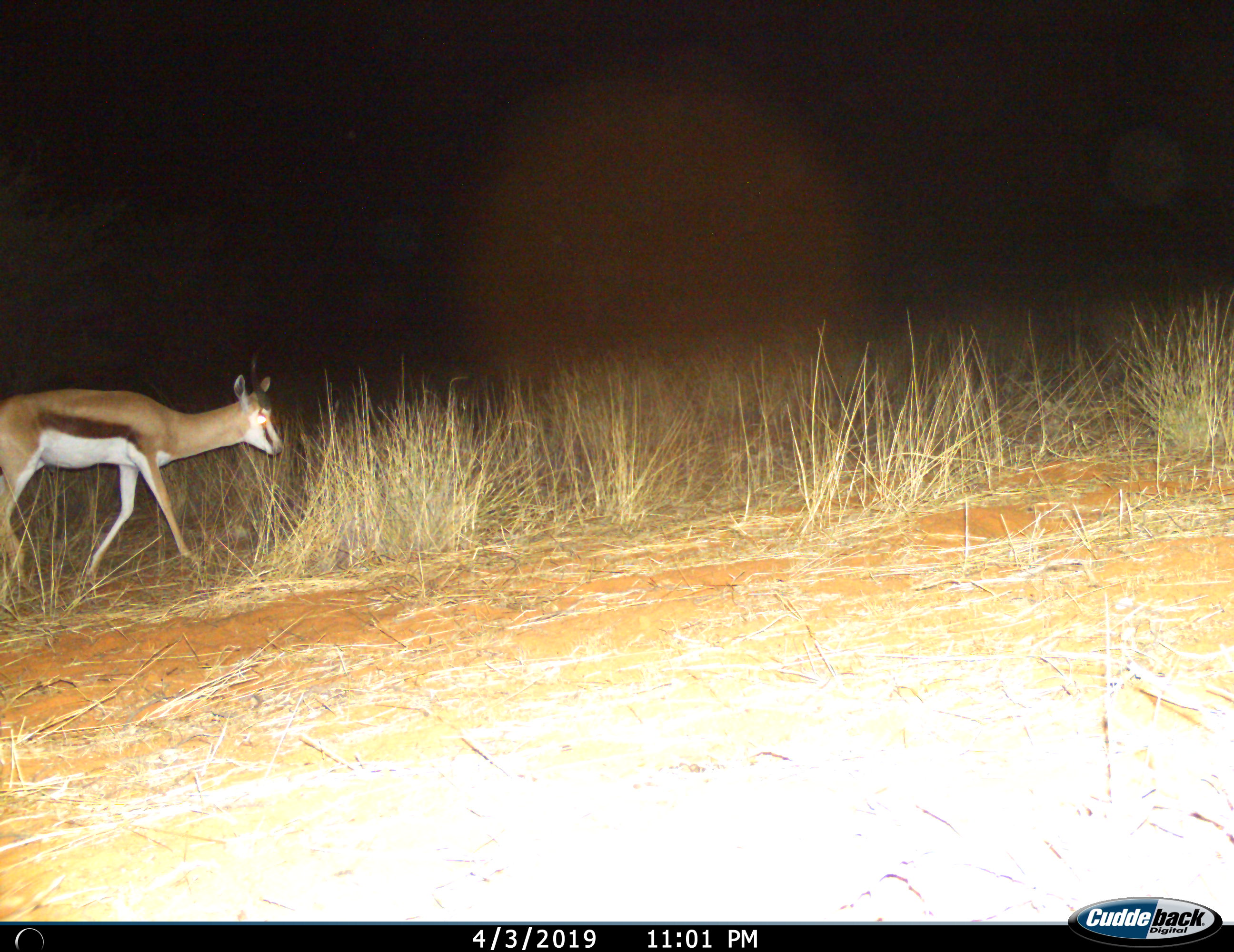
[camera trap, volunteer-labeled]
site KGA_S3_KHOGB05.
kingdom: Animalia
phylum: Chordata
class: Mammalia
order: Artiodactyla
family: Bovidae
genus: Antidorcas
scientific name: Antidorcas marsupialis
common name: springbok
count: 1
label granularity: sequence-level